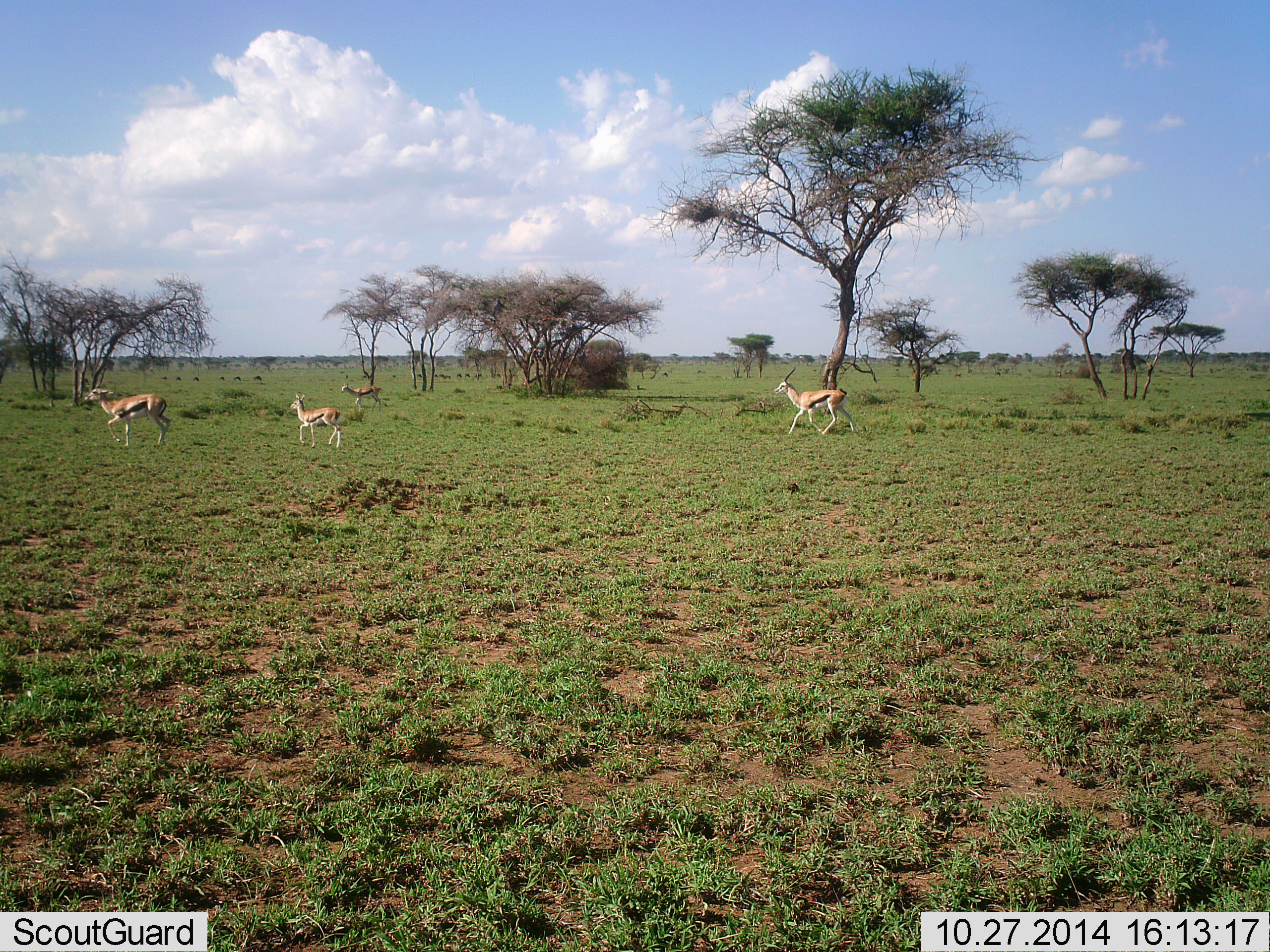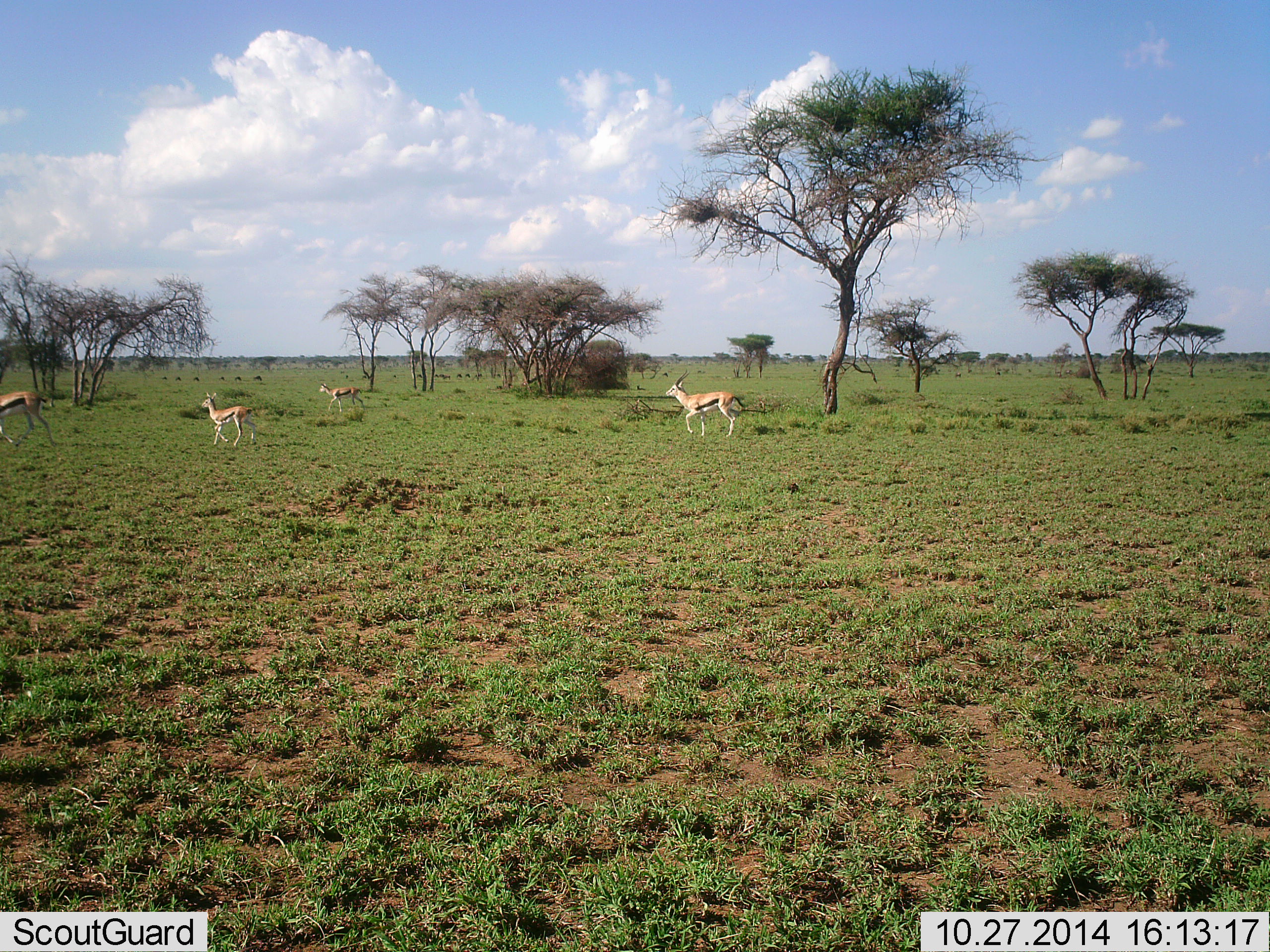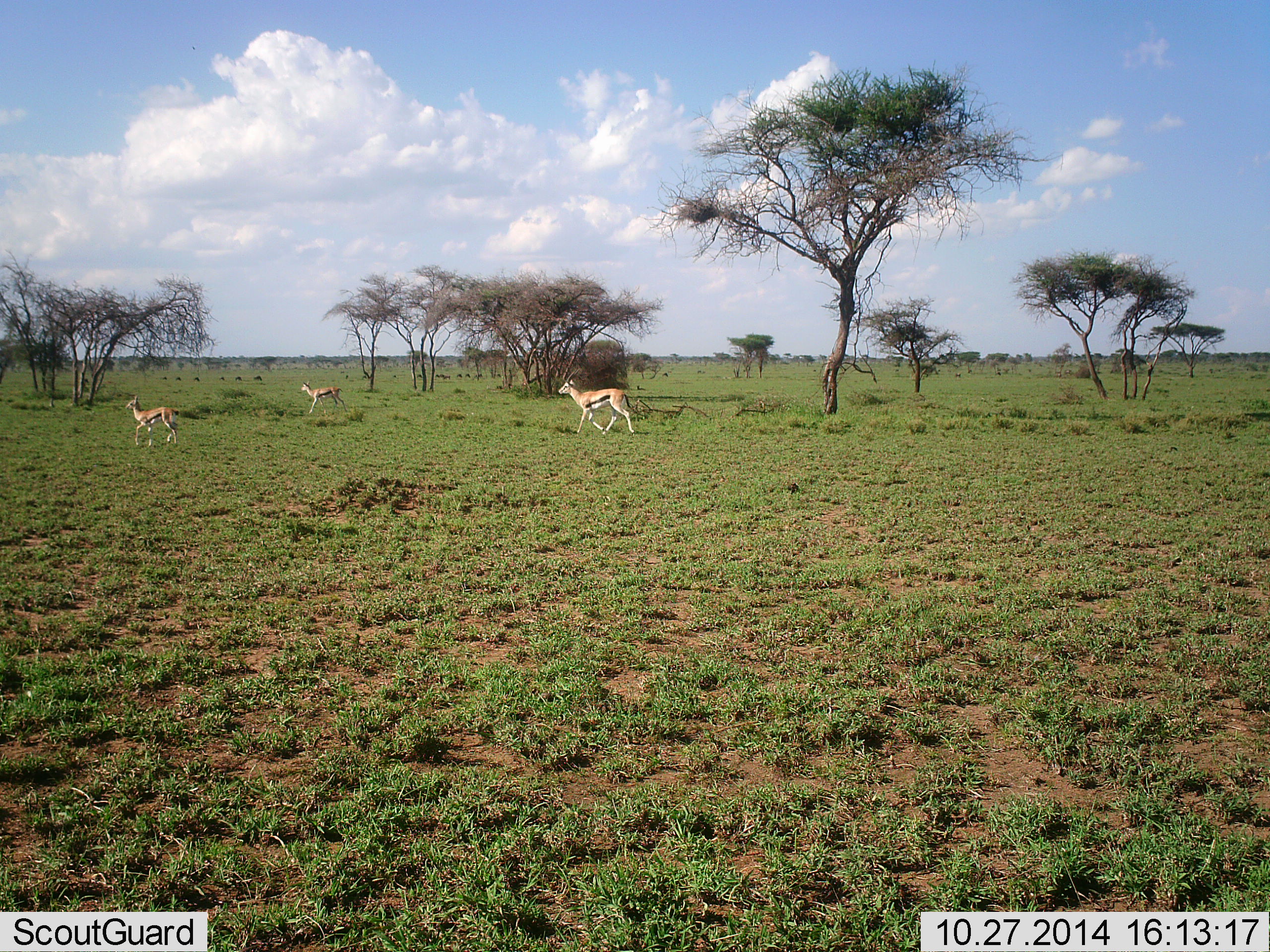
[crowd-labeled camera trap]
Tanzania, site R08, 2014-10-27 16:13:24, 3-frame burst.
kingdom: Animalia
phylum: Chordata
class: Mammalia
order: Artiodactyla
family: Bovidae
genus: Eudorcas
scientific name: Eudorcas thomsonii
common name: thomson's gazelle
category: gazellethomsons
Gazellethomsons (thomson's gazelle) (Eudorcas thomsonii), count 4. Behavior (volunteer vote fractions): standing 10%, resting 0%, moving 90%, interacting 0%. Young present (vote fraction): 10%. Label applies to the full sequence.